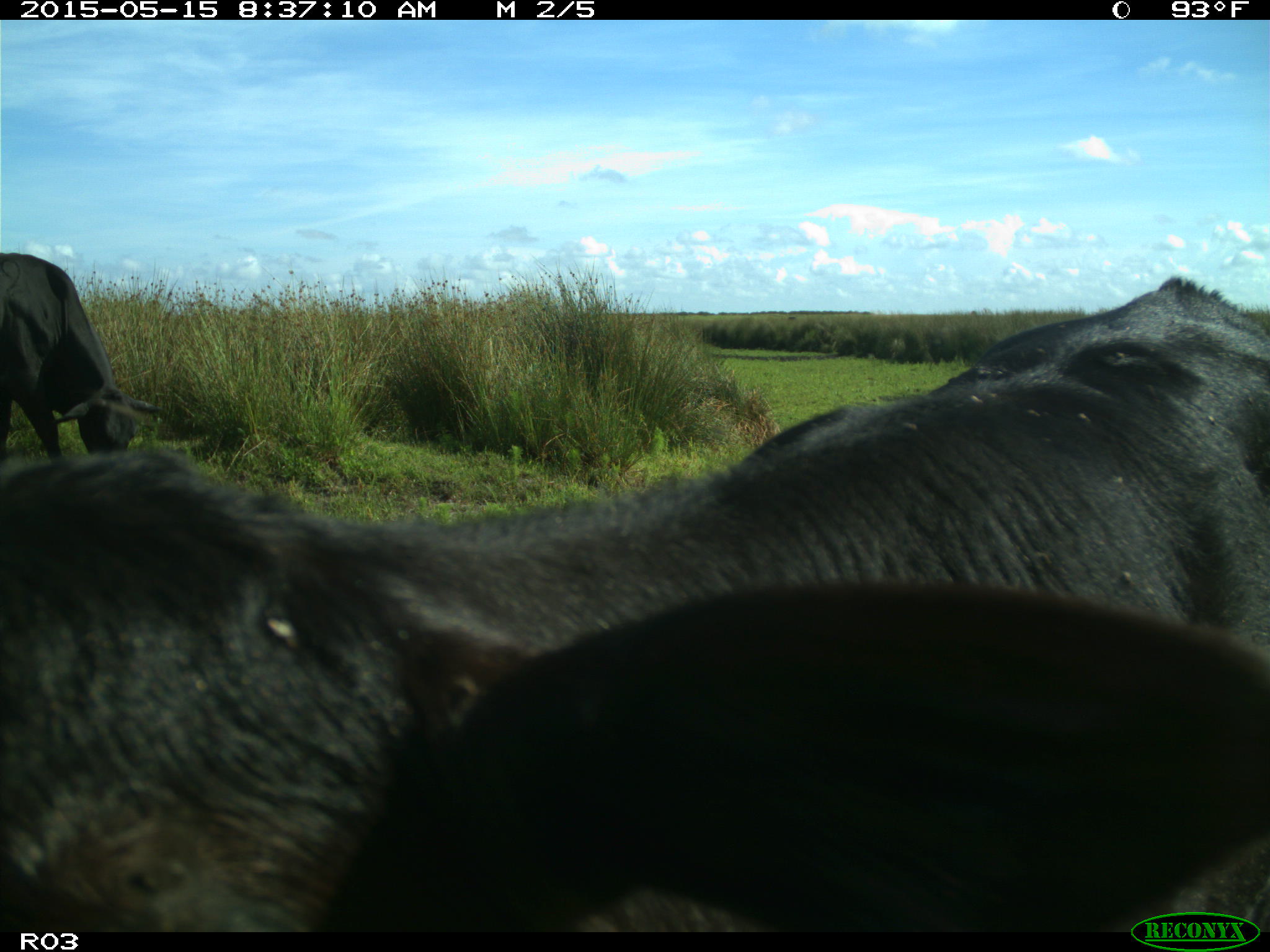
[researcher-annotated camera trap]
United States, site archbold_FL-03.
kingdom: Animalia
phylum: Chordata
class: Mammalia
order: Artiodactyla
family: Bovidae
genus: Bos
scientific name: Bos taurus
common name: domestic cow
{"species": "Bos taurus (domestic cow)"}